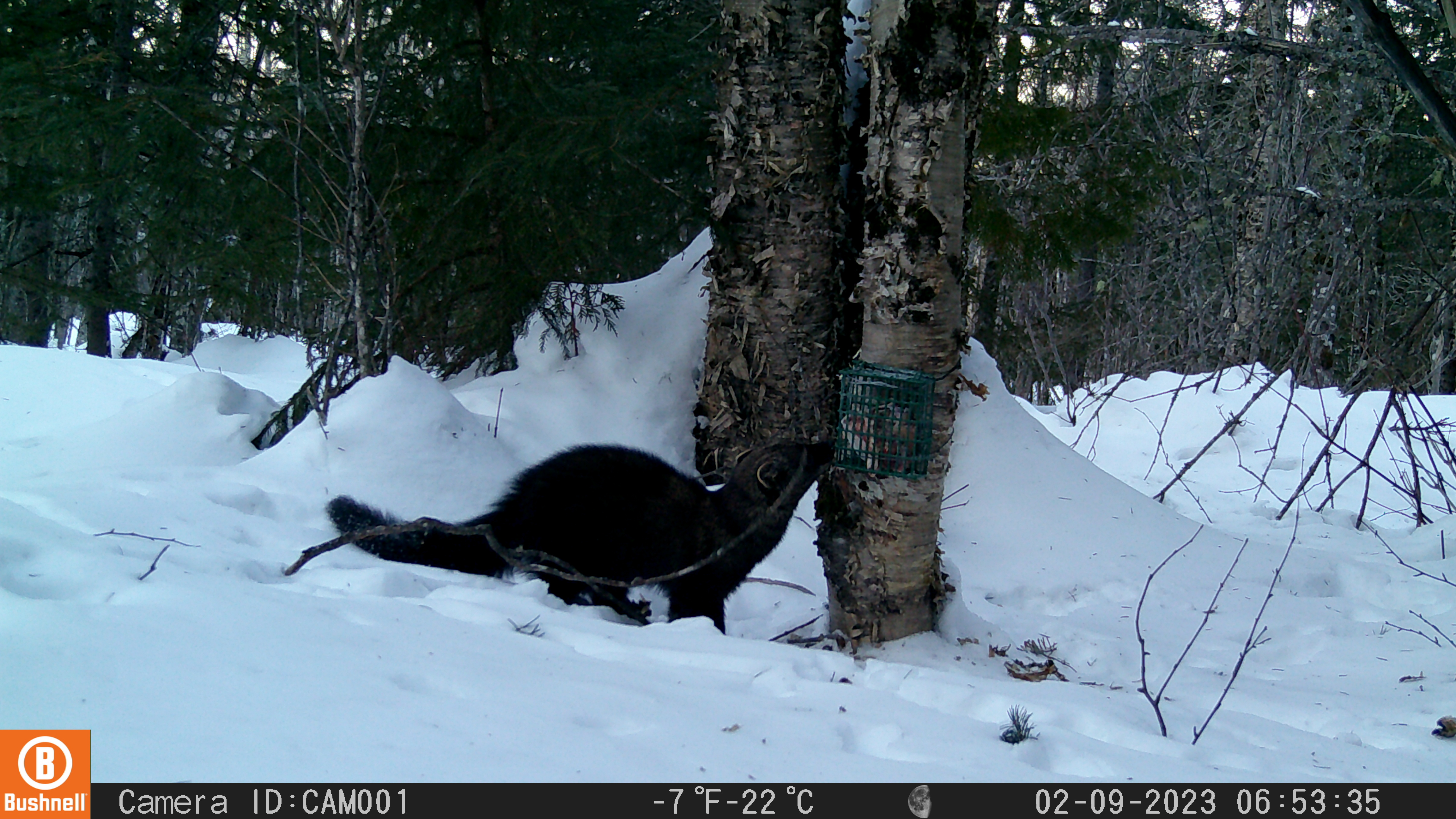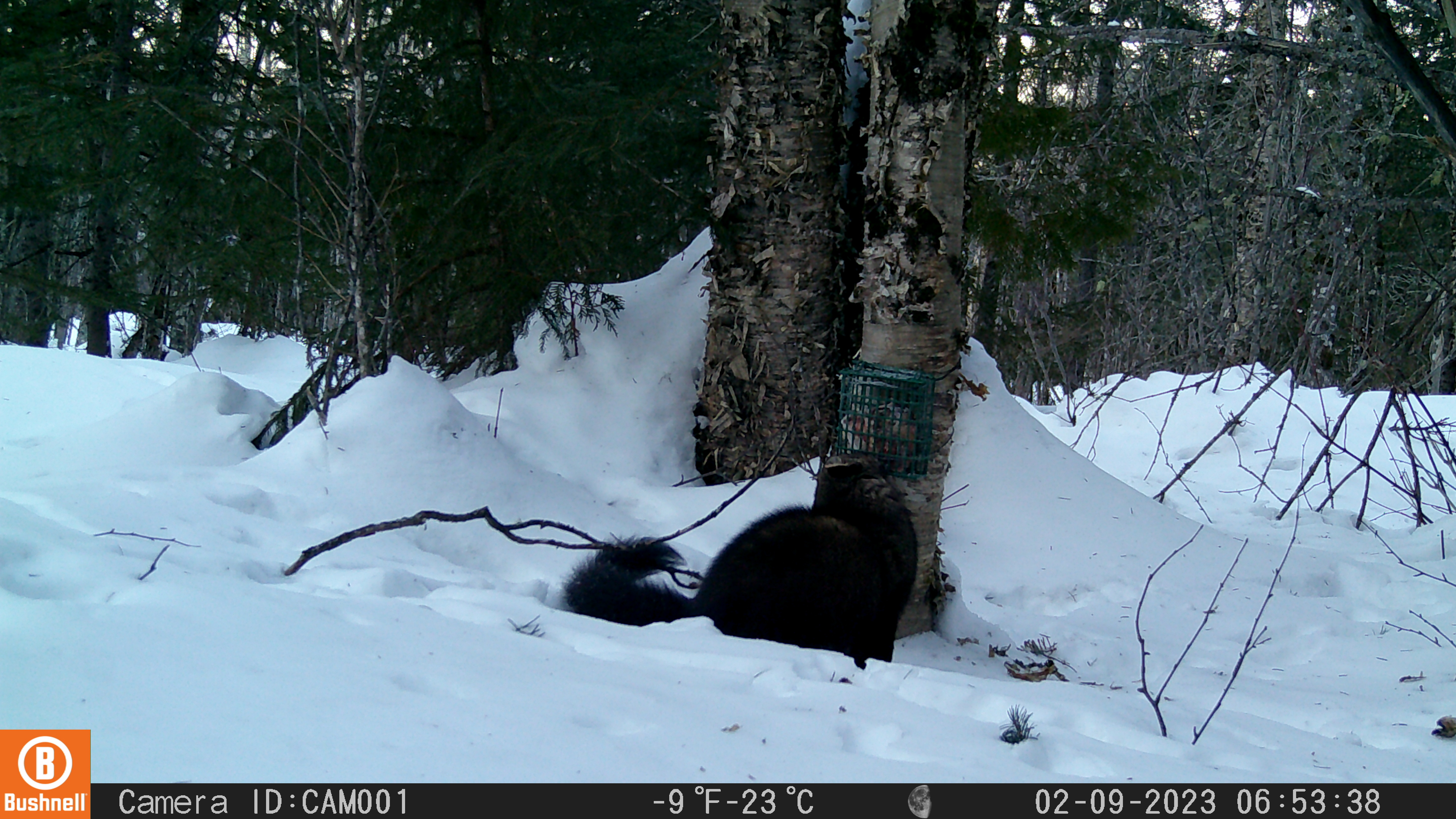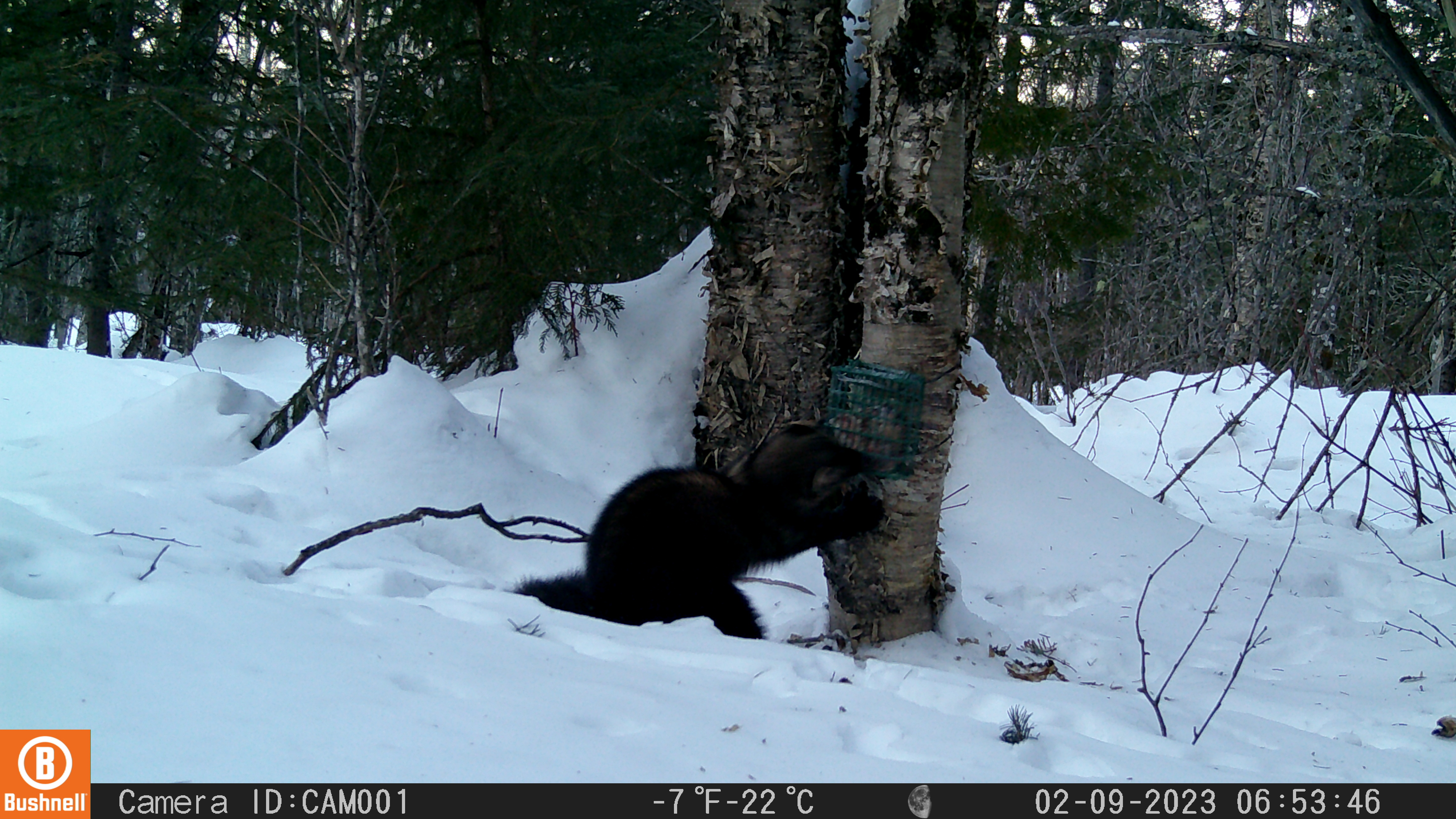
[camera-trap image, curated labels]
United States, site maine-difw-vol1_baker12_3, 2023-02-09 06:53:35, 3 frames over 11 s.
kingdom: Animalia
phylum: Chordata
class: Mammalia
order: Carnivora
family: Mustelidae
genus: Pekania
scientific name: Pekania pennanti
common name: fisher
Fisher (Pekania pennanti).